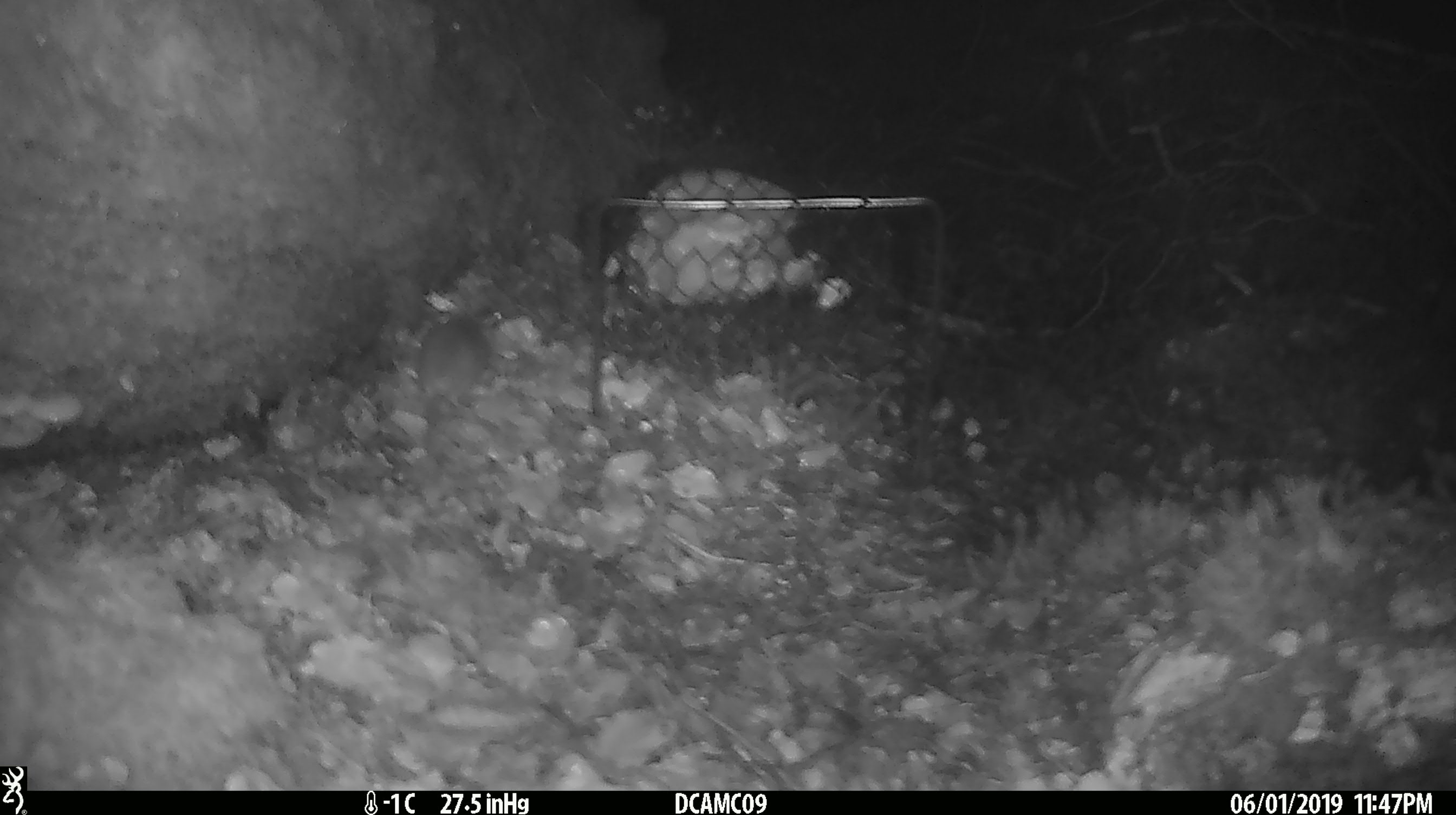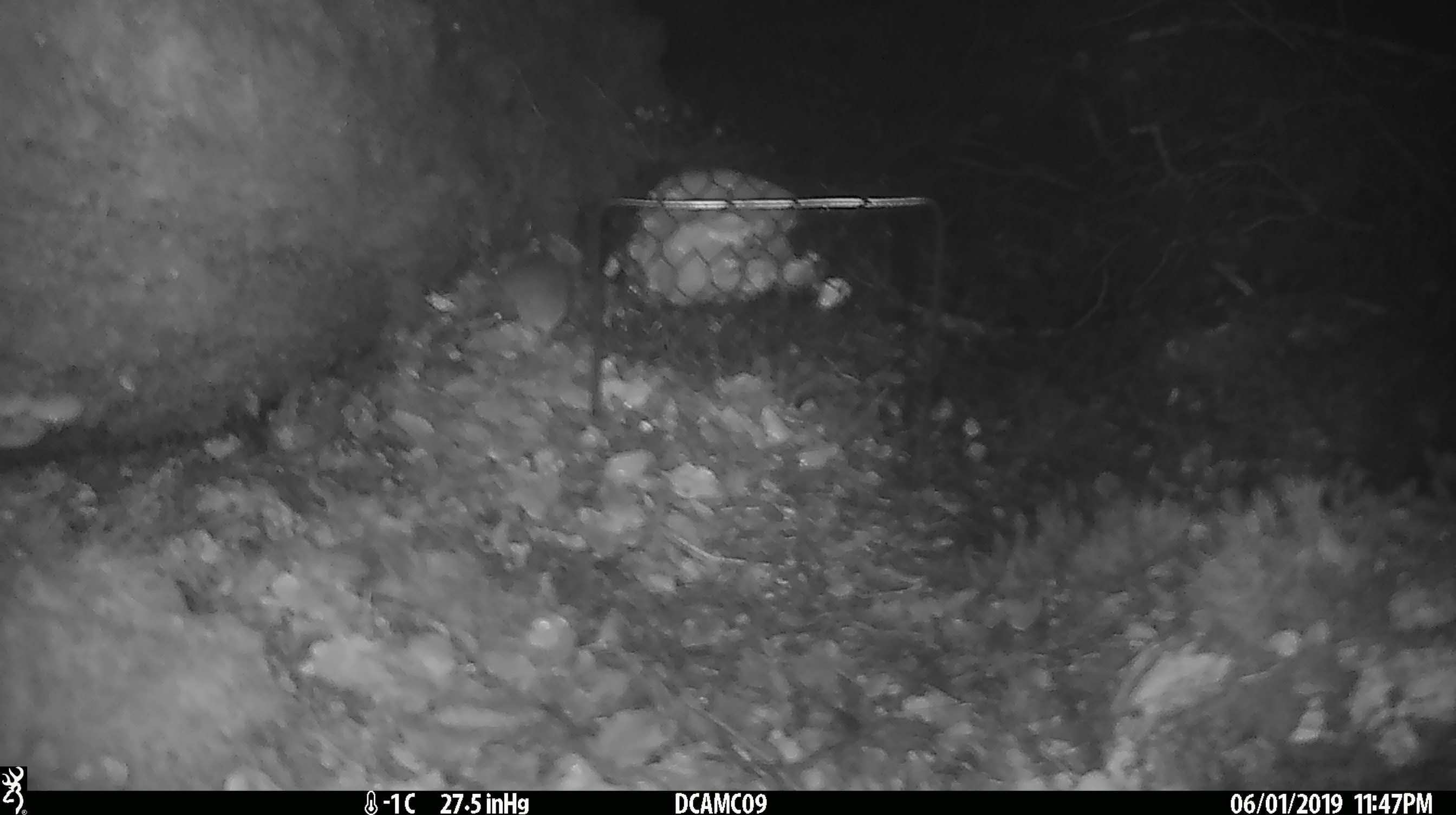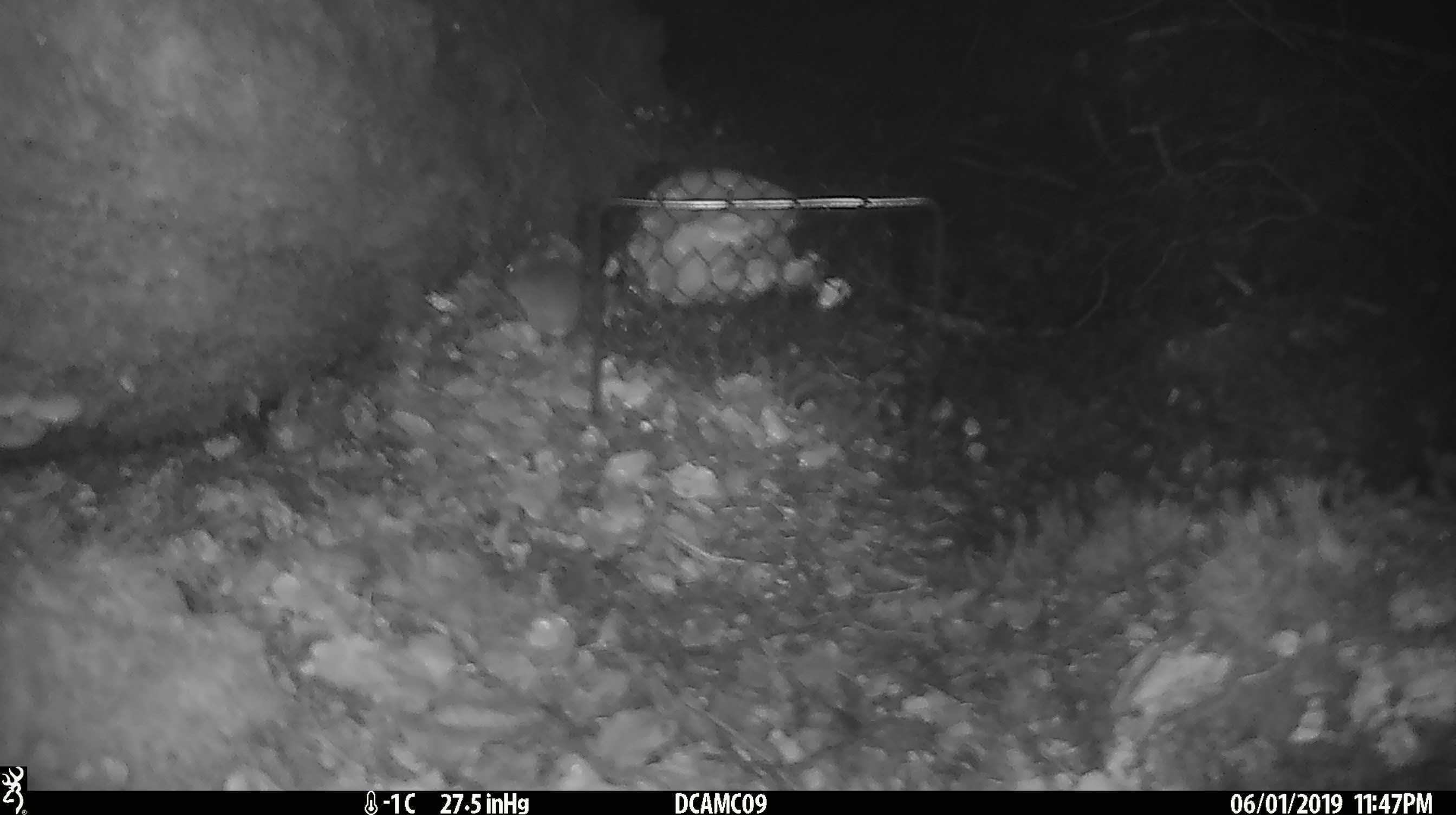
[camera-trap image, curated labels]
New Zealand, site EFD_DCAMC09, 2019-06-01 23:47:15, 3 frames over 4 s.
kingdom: Animalia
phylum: Chordata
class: Mammalia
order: Rodentia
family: Muridae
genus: Mus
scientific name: Mus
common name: mouse